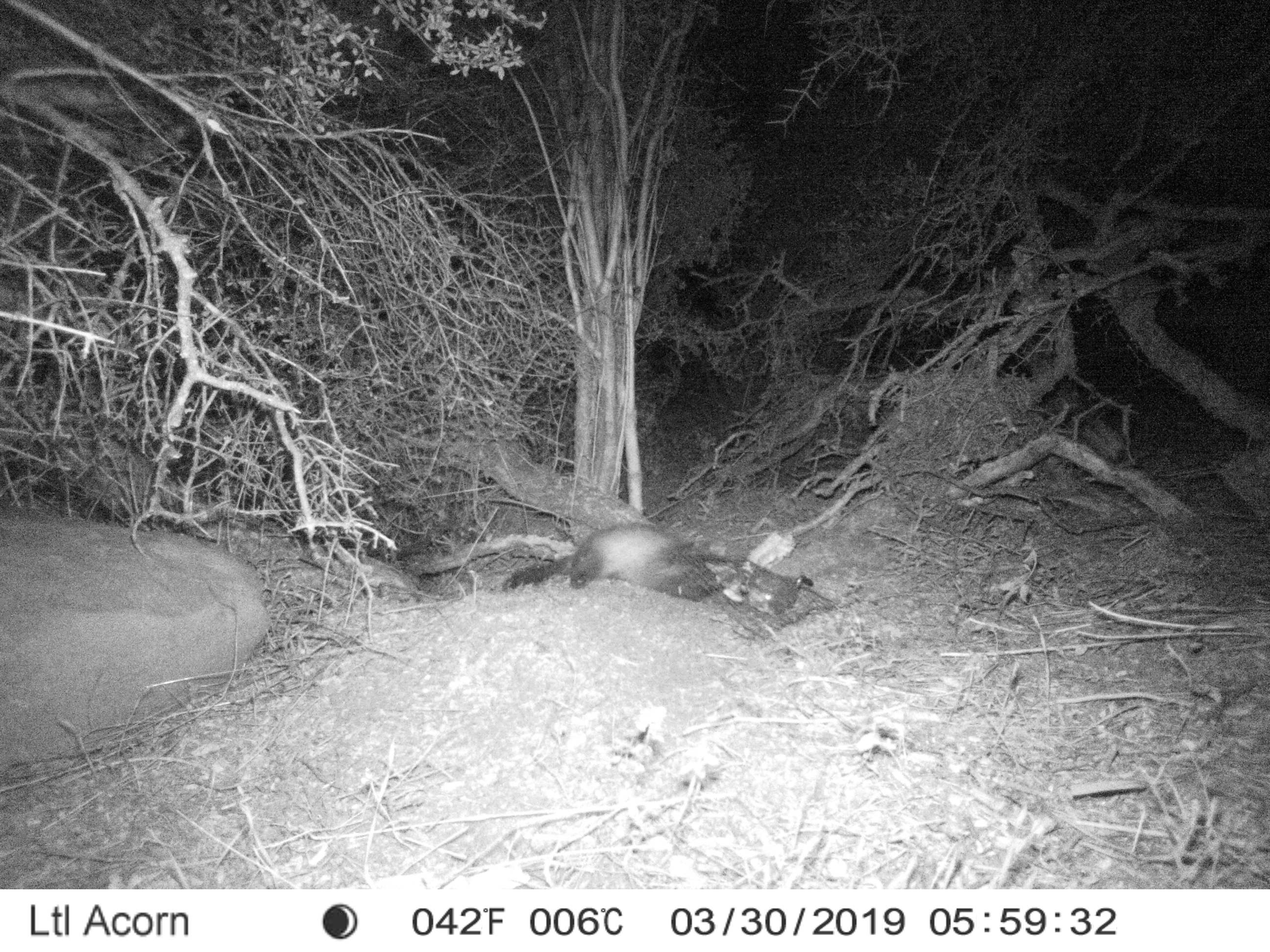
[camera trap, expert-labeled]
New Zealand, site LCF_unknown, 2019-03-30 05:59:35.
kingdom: Animalia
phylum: Chordata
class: Mammalia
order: Carnivora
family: Mustelidae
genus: Mustela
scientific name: Mustela furo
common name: ferret